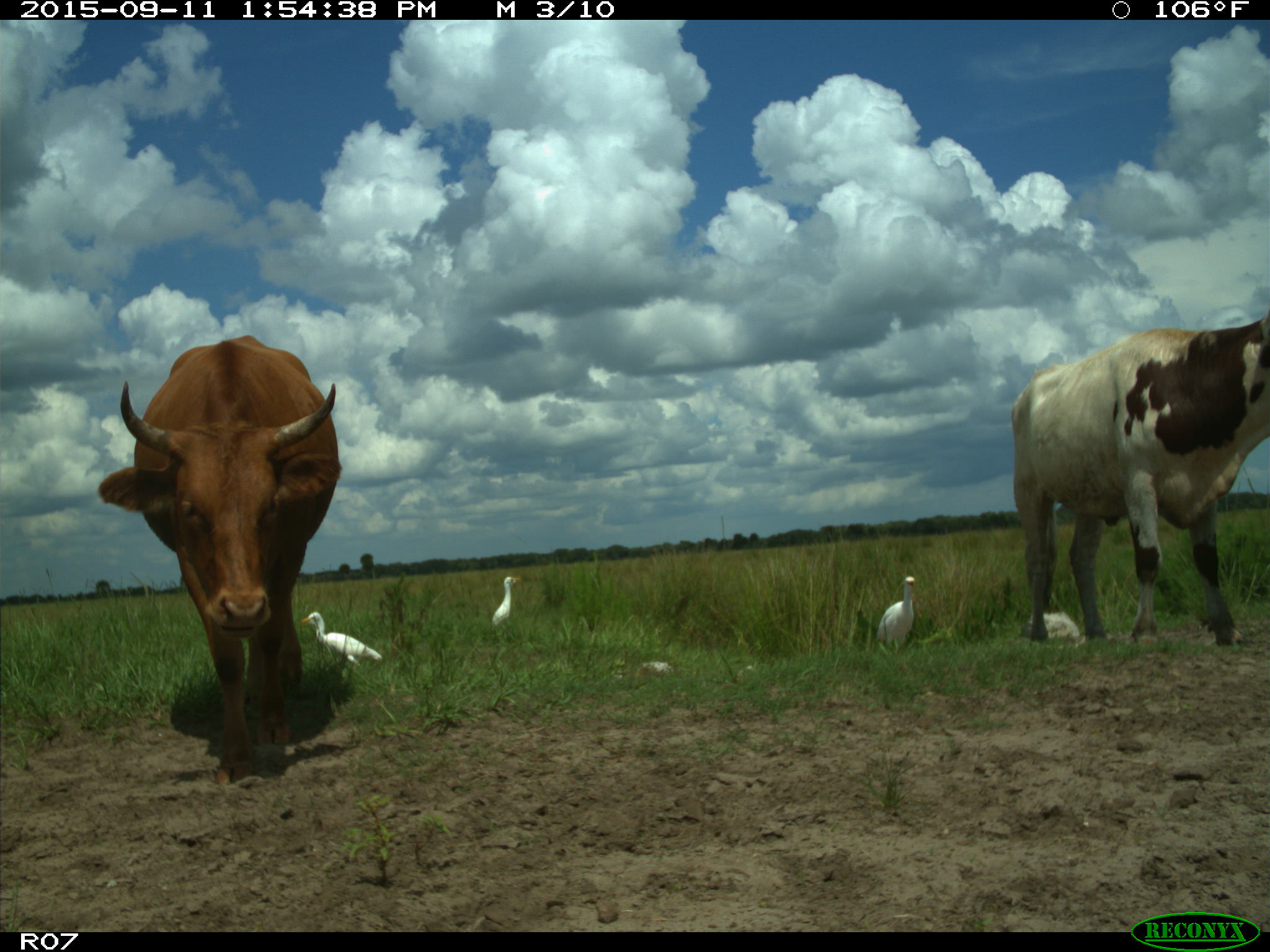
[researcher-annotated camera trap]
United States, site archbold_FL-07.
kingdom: Animalia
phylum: Chordata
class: Mammalia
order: Artiodactyla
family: Bovidae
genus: Bos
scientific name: Bos taurus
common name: domestic cow